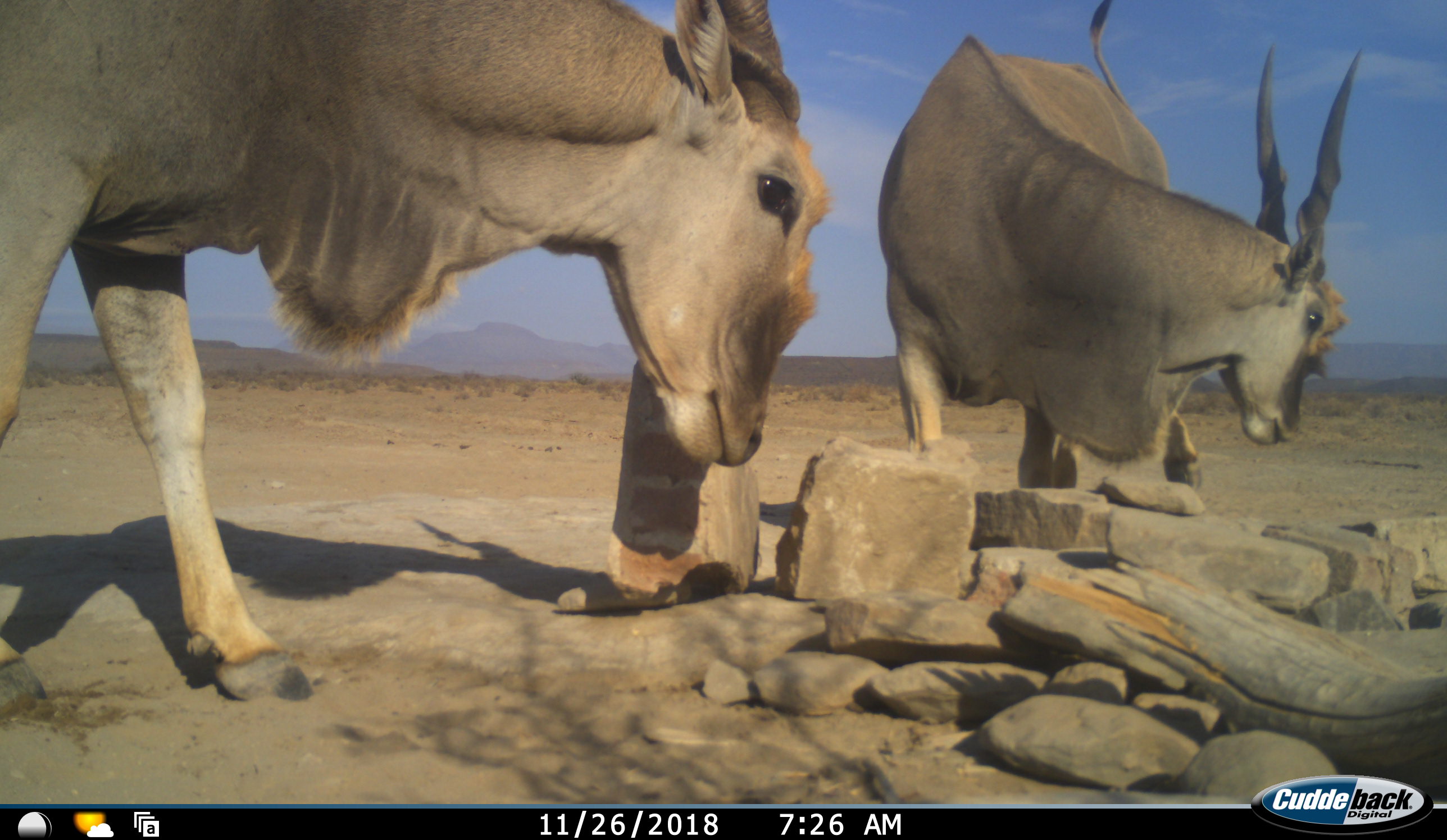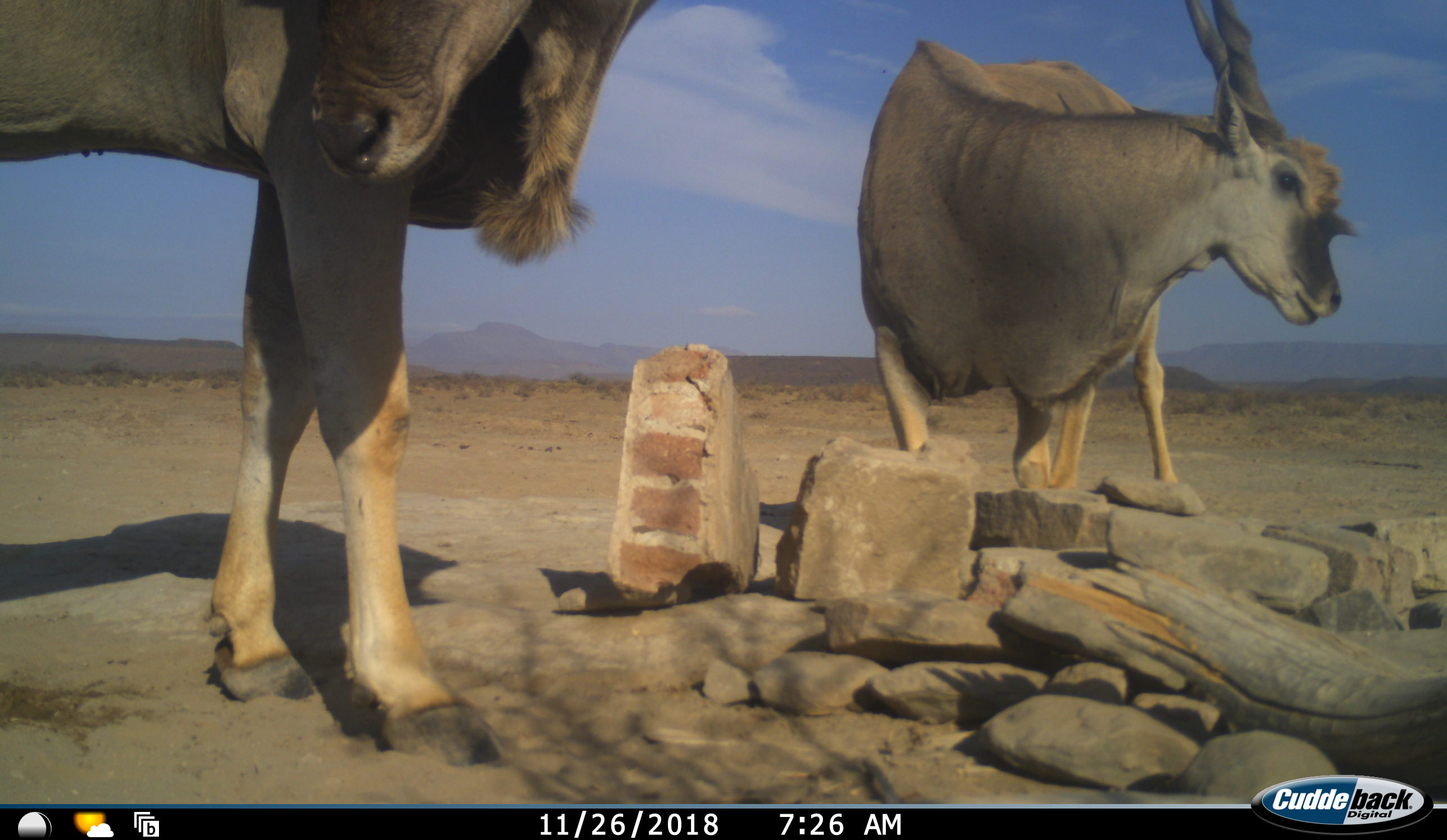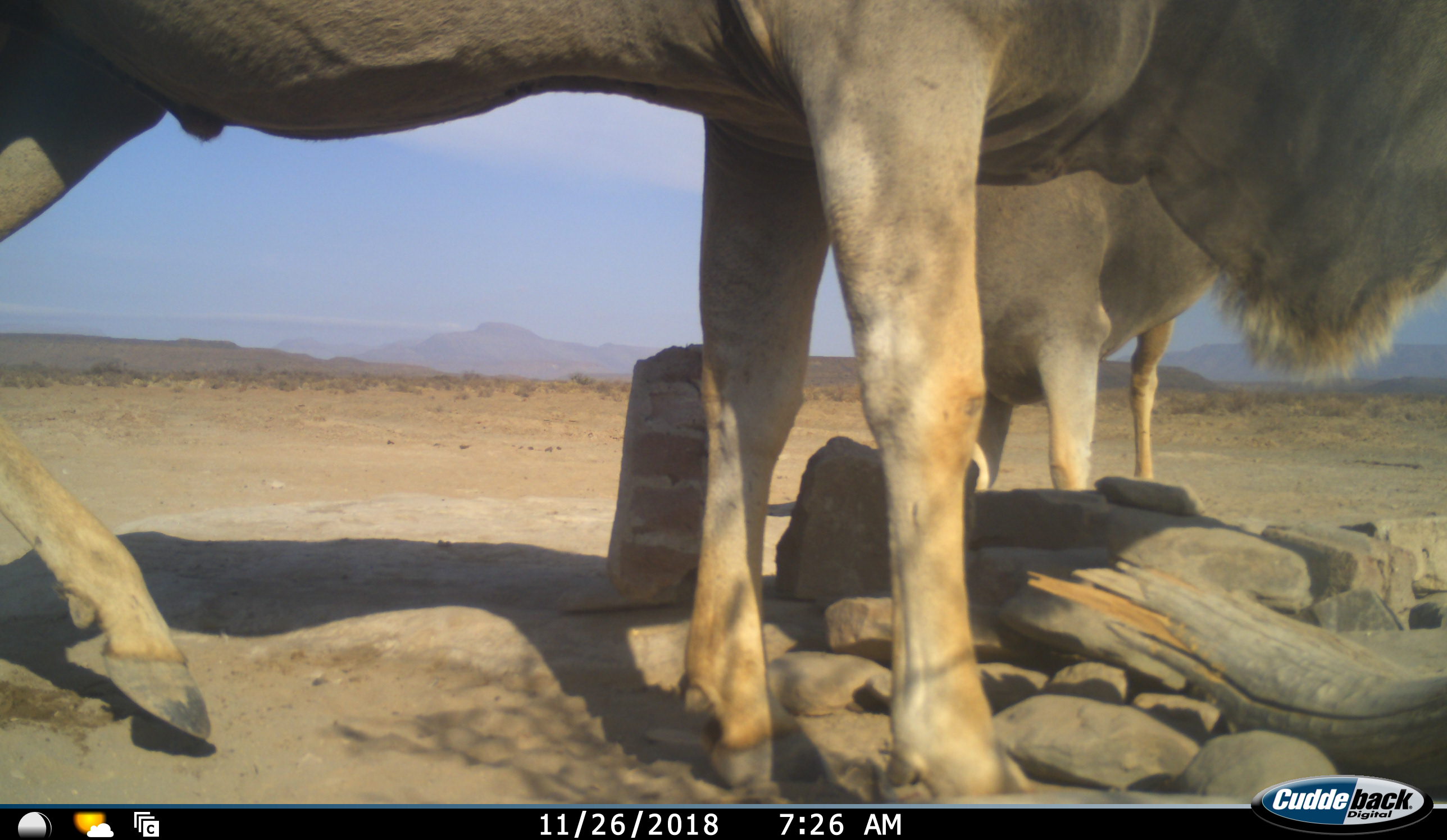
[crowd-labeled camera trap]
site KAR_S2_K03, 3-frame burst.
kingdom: Animalia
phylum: Chordata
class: Mammalia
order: Artiodactyla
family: Bovidae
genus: Tragelaphus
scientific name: Tragelaphus oryx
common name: eland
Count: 2.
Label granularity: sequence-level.